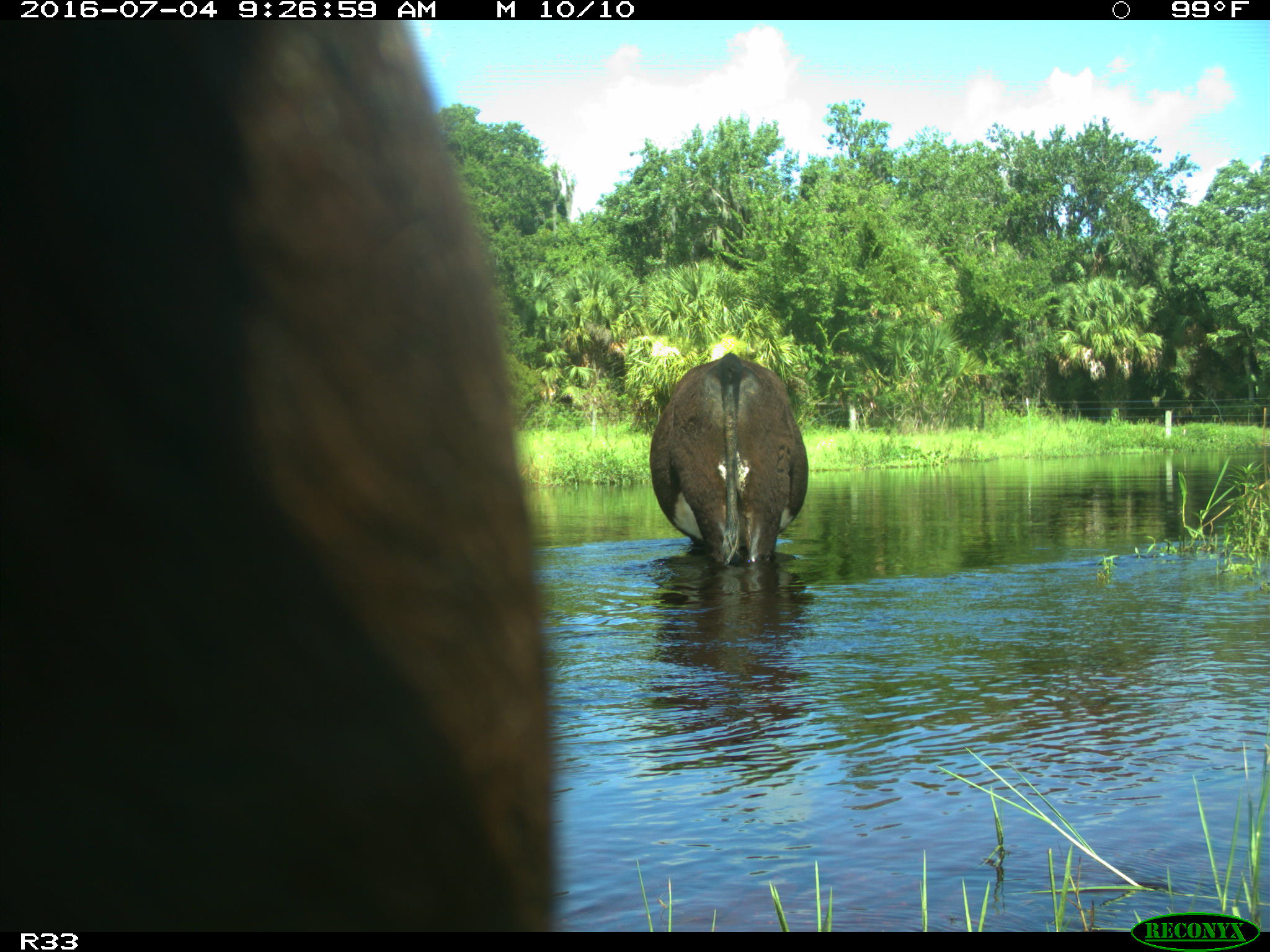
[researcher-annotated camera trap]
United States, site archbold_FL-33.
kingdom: Animalia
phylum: Chordata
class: Mammalia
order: Artiodactyla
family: Bovidae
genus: Bos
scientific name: Bos taurus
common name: domestic cow